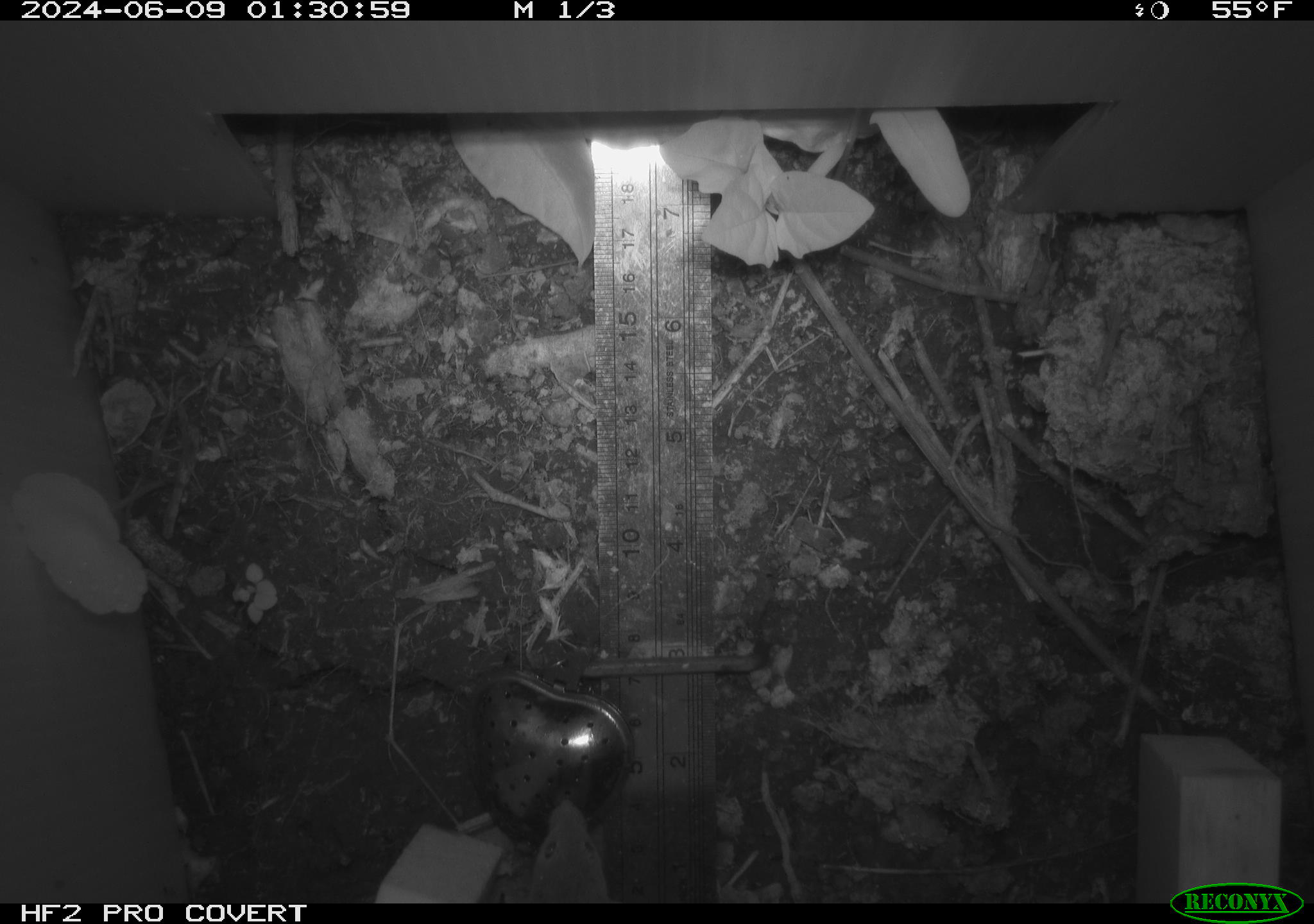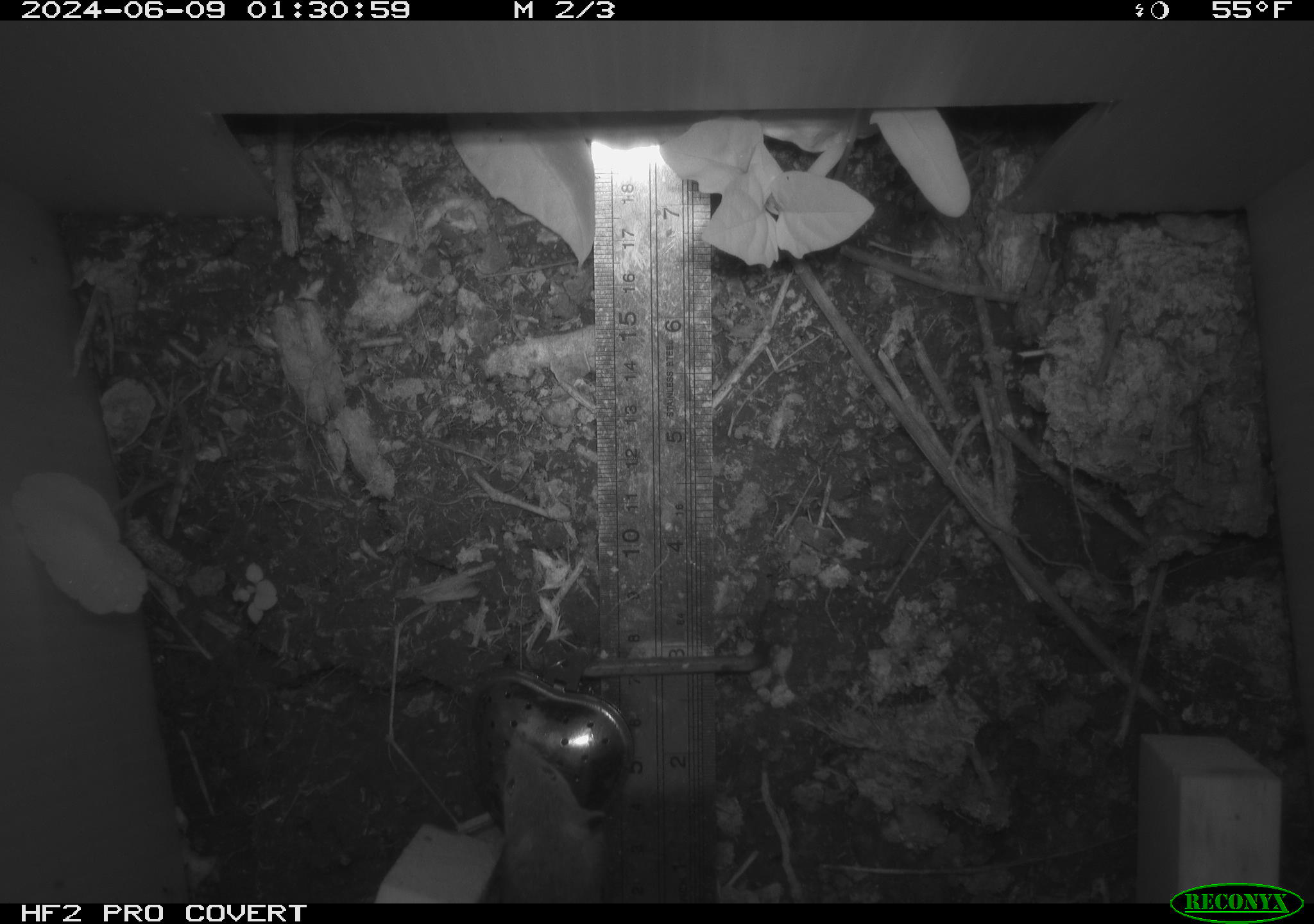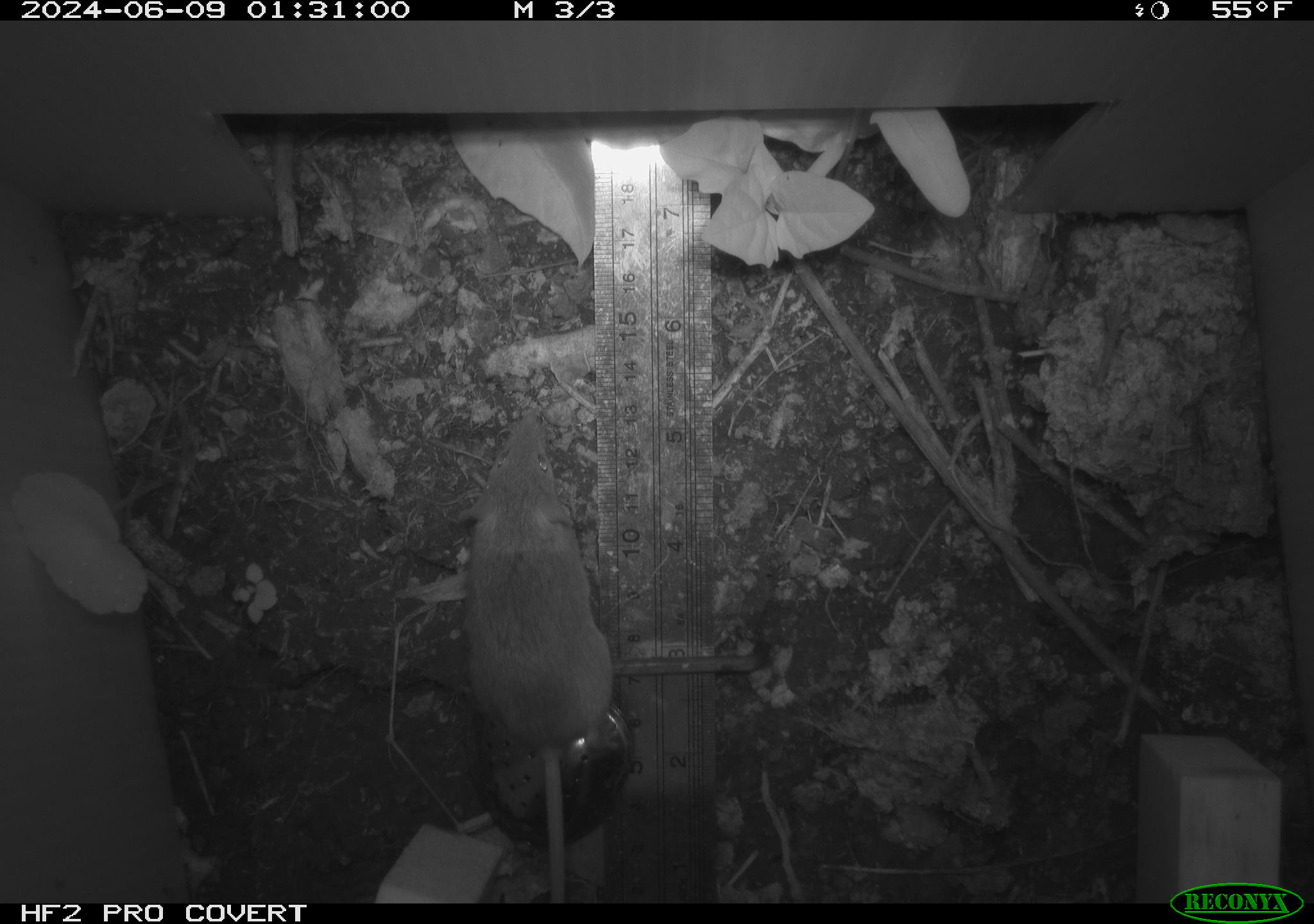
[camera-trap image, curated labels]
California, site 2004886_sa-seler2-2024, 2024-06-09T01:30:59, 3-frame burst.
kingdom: Animalia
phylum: Chordata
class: Mammalia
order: Rodentia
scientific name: Rodentia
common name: mouse species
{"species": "mouse species (Rodentia)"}